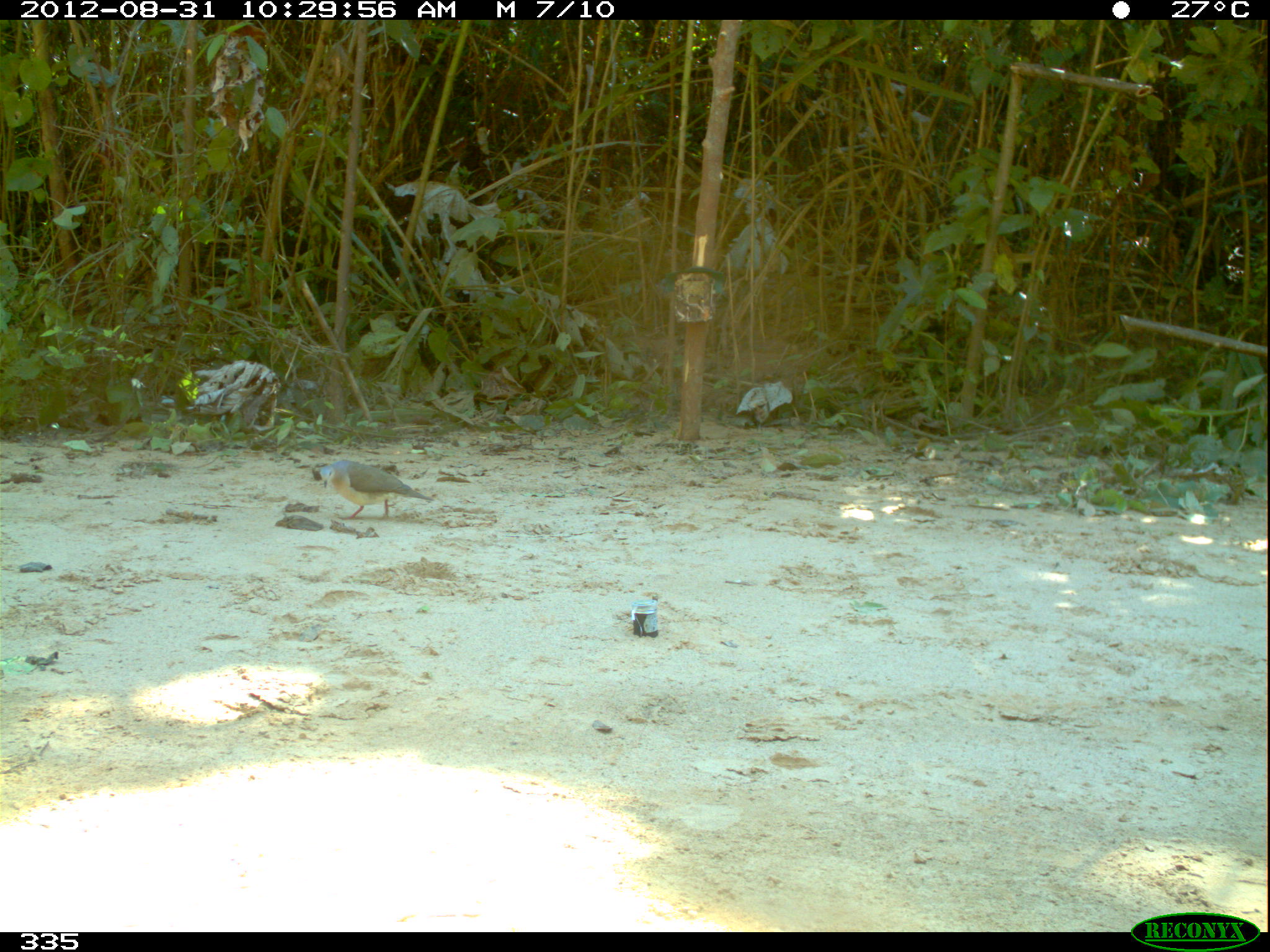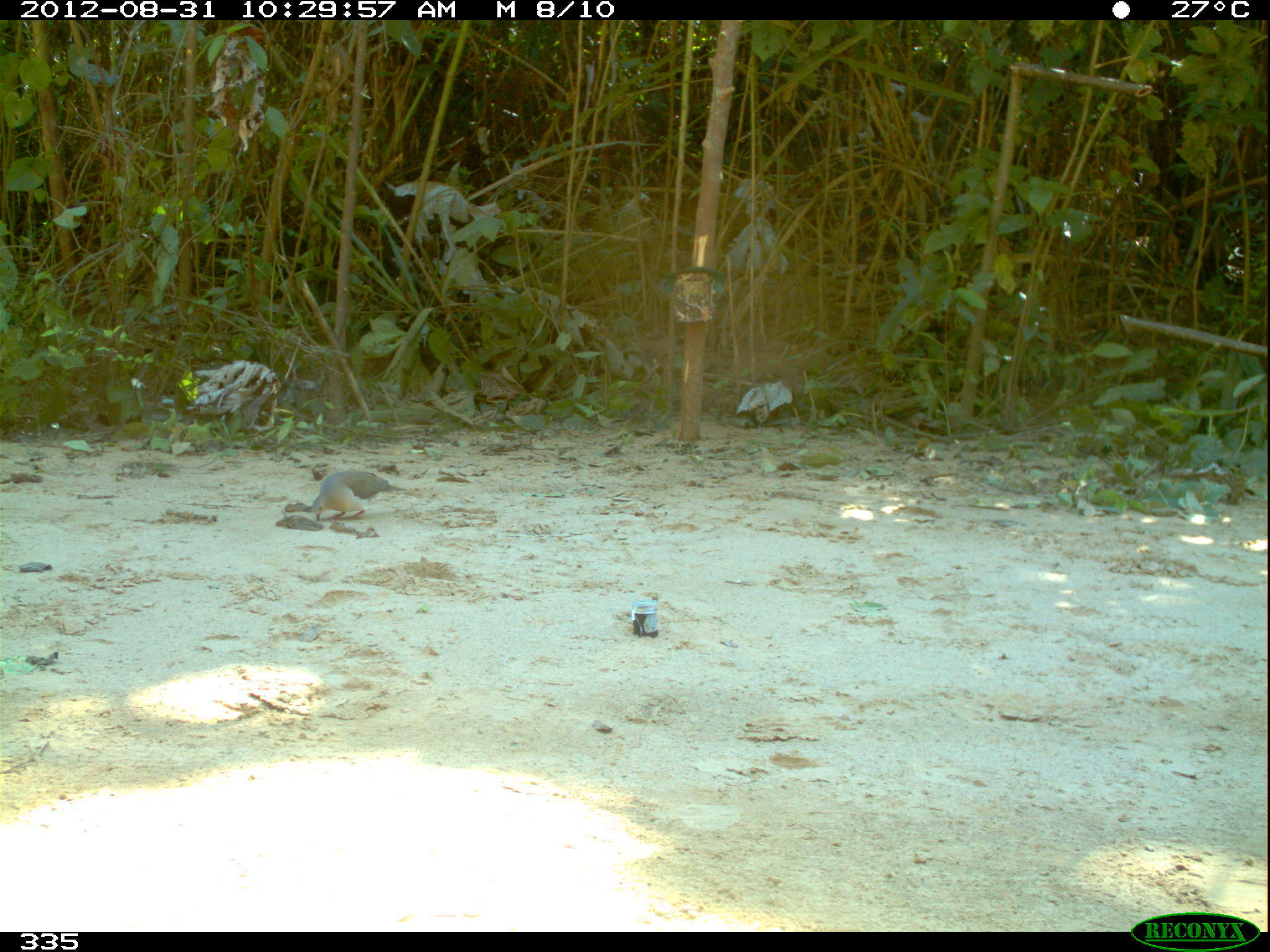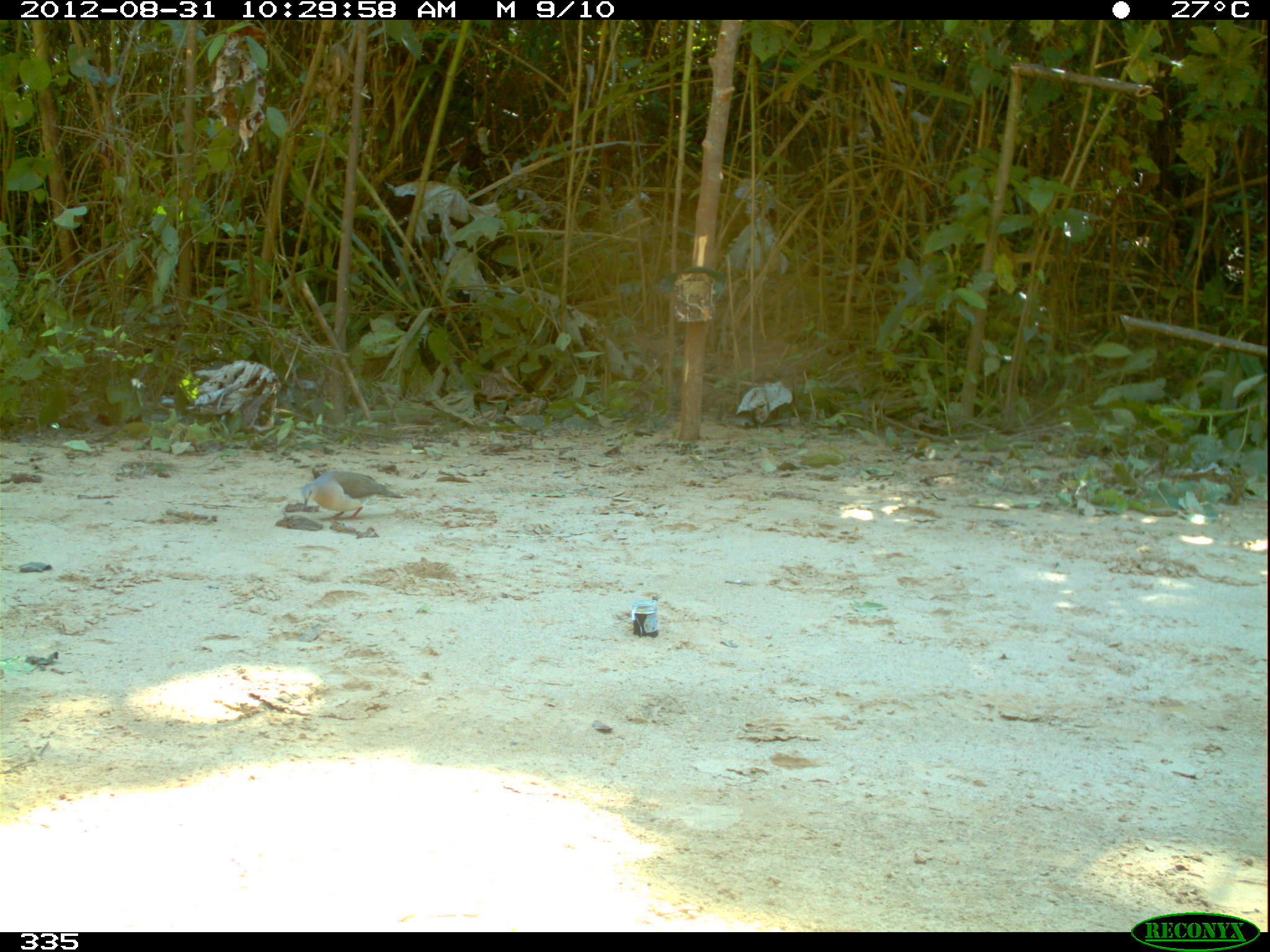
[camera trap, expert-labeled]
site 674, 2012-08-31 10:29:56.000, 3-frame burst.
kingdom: Animalia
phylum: Chordata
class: Aves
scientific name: Aves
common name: bird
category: unknown bird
Unknown bird (bird) (Aves).